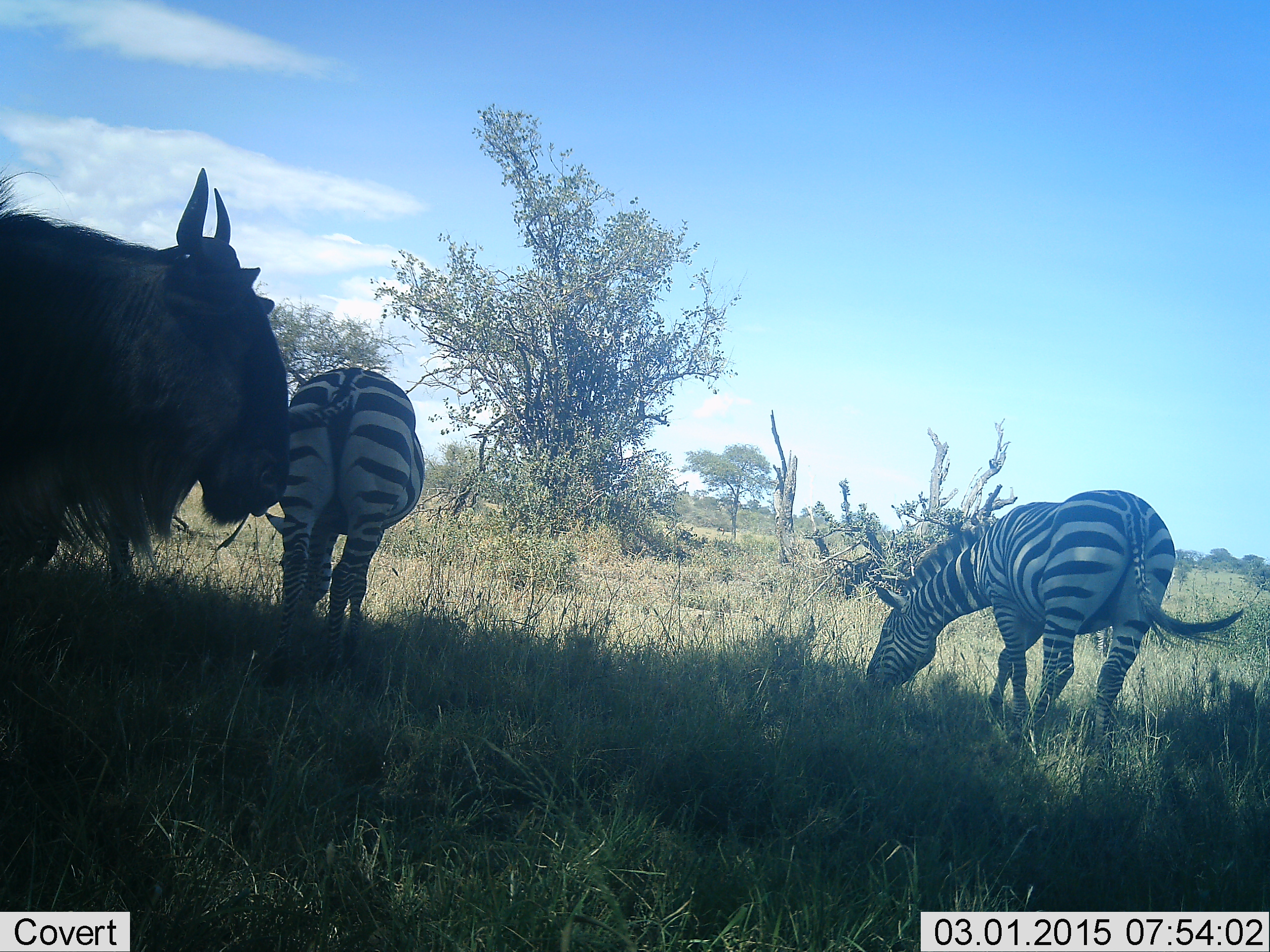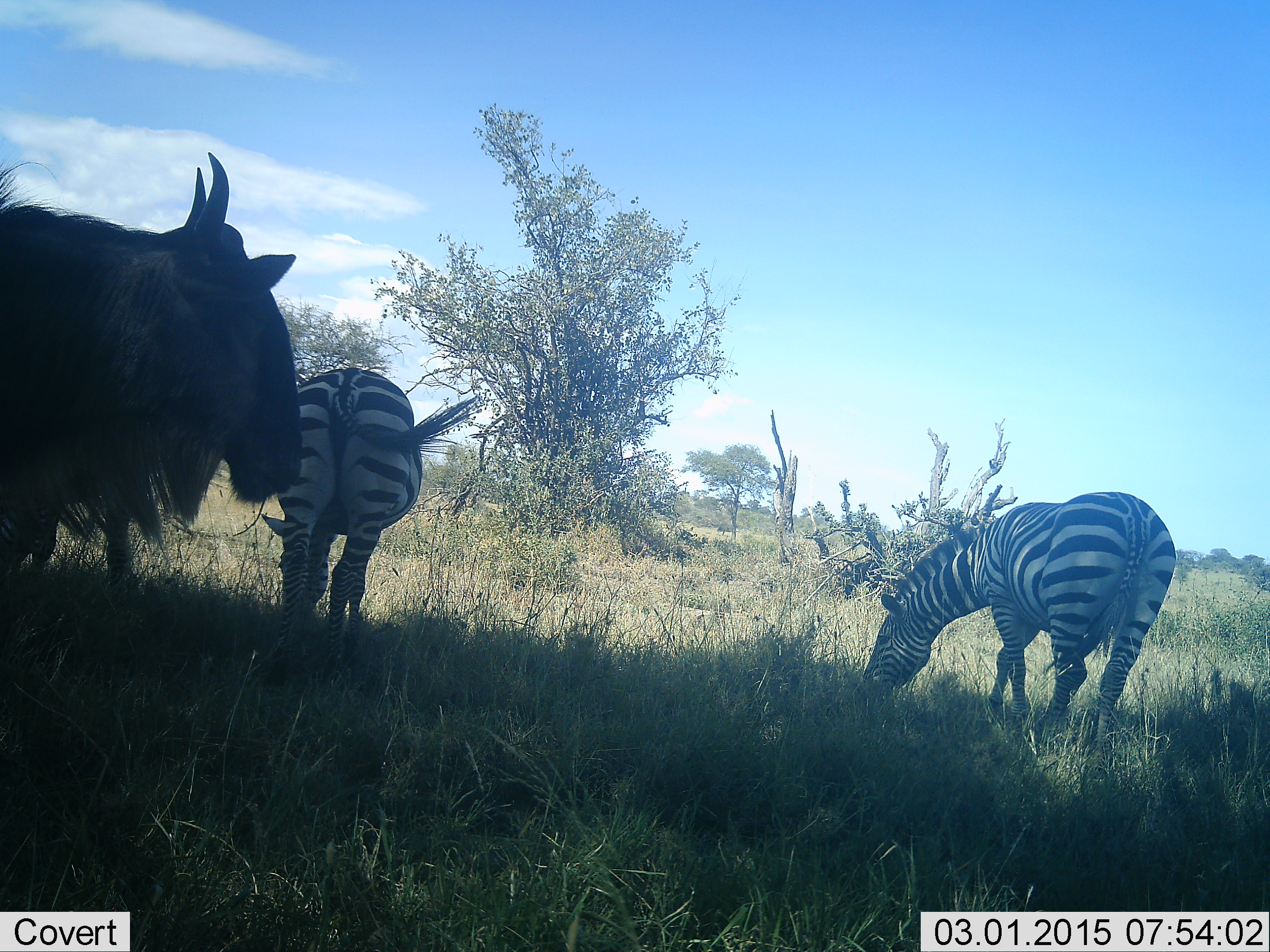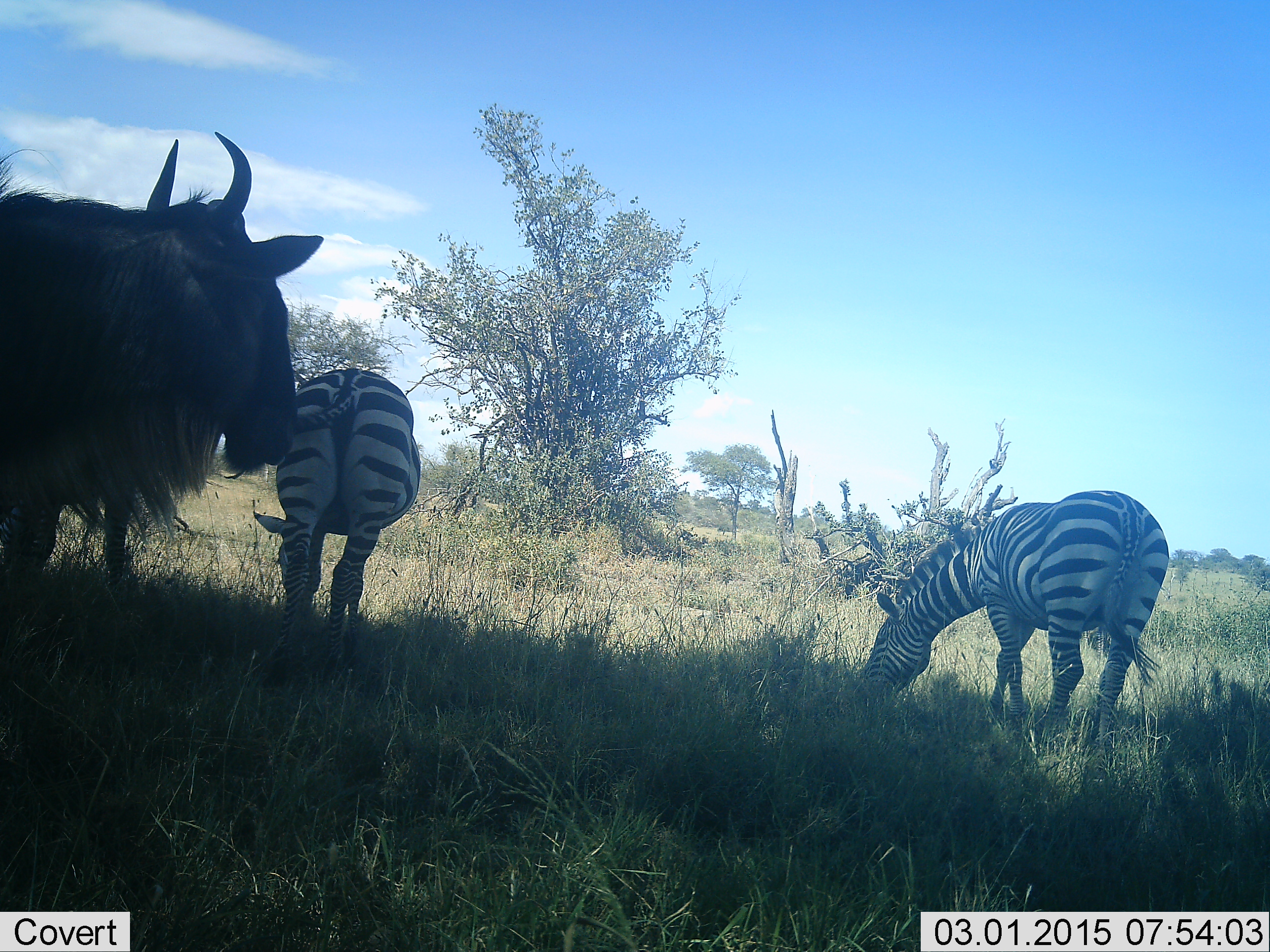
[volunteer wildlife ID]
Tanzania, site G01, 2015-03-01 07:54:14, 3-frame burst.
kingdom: Animalia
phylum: Chordata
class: Mammalia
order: Artiodactyla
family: Bovidae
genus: Connochaetes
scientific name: Connochaetes taurinus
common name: blue wildebeest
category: wildebeest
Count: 1.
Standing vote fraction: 100%.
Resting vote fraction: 0%.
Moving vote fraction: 0%.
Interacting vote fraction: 10%.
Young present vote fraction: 0%.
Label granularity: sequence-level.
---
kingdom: Animalia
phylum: Chordata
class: Mammalia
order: Perissodactyla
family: Equidae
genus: Equus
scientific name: Equus quagga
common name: plains zebra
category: zebra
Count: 2.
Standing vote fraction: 50%.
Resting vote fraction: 0%.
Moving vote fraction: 0%.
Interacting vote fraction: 0%.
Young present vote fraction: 0%.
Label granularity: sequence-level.